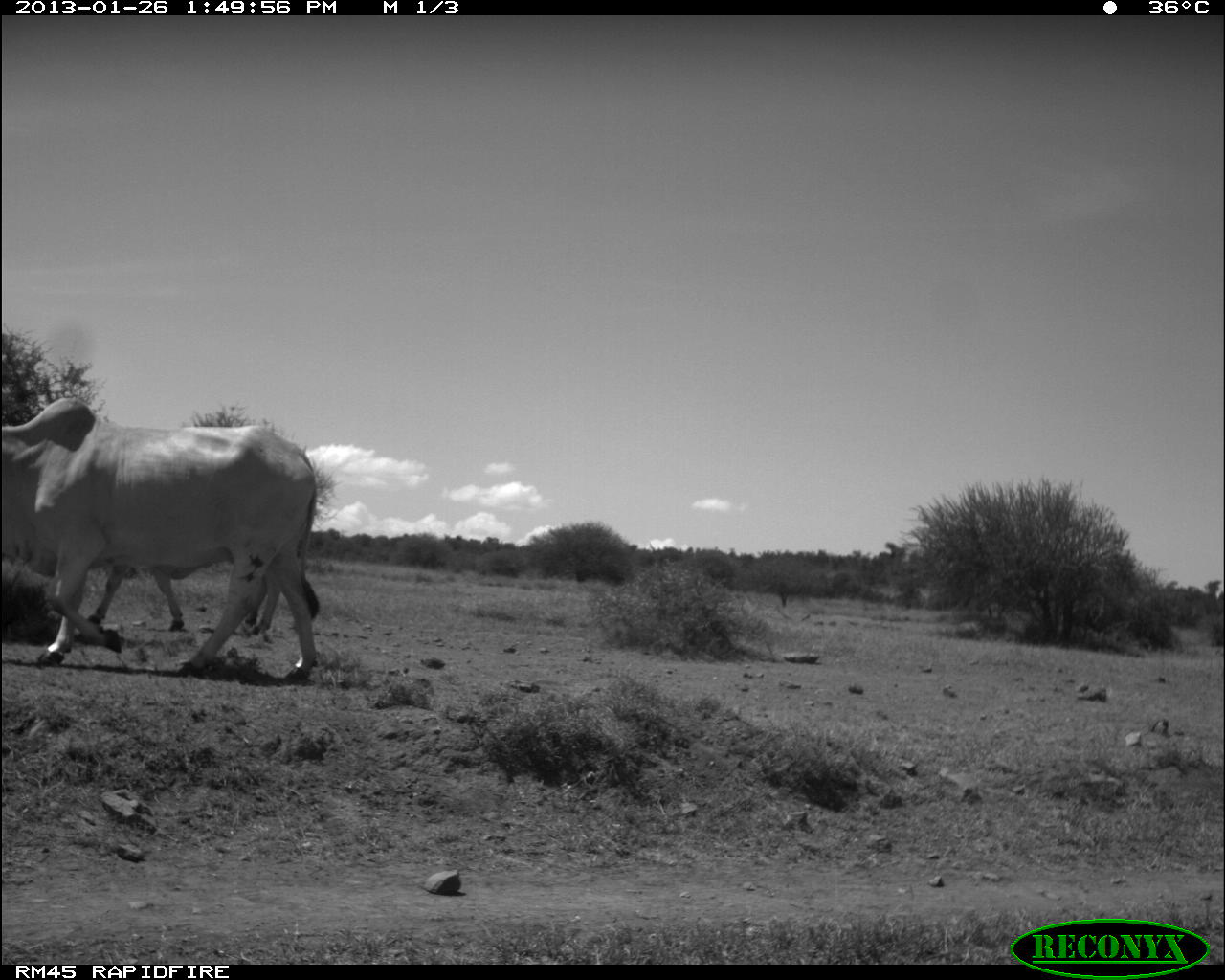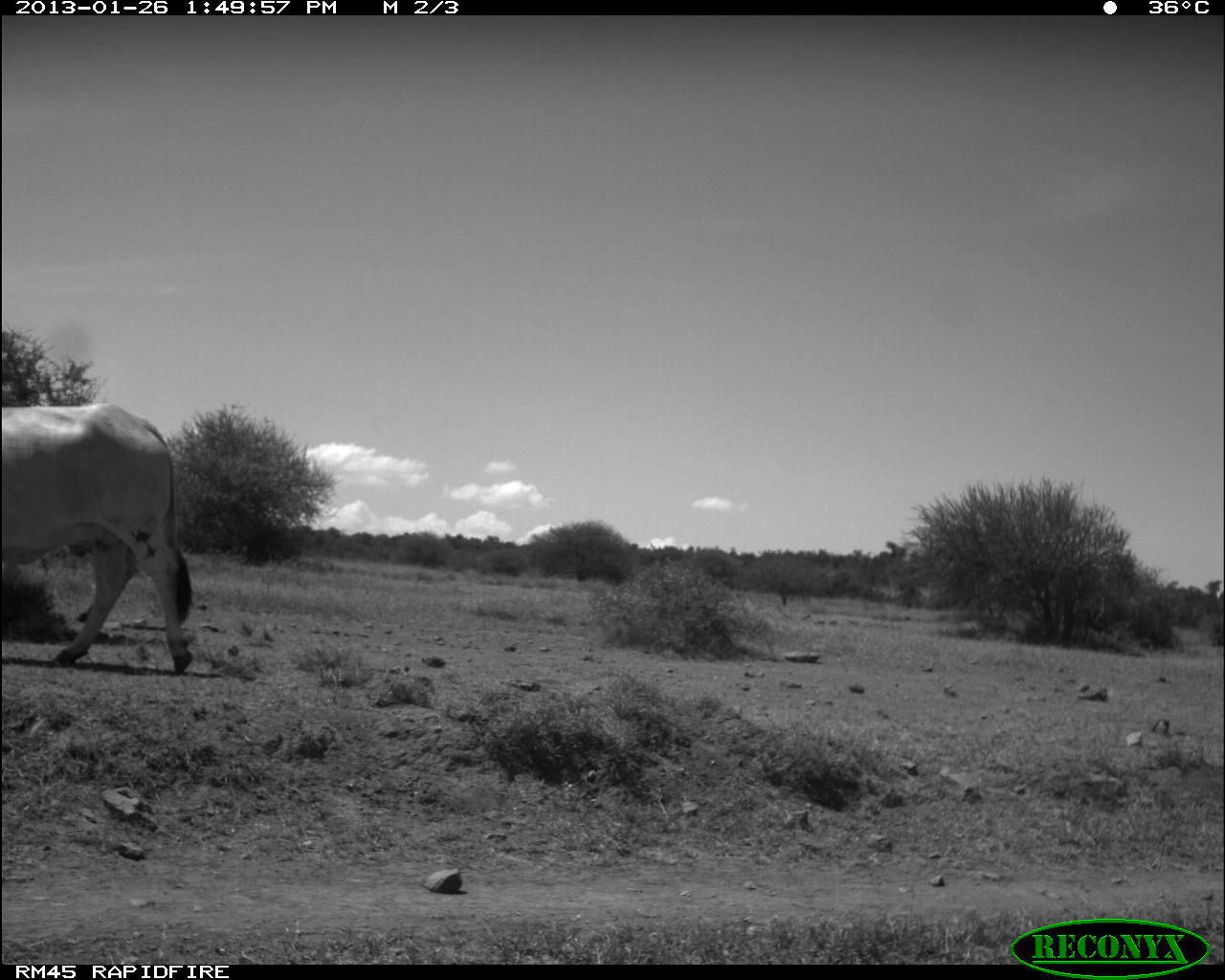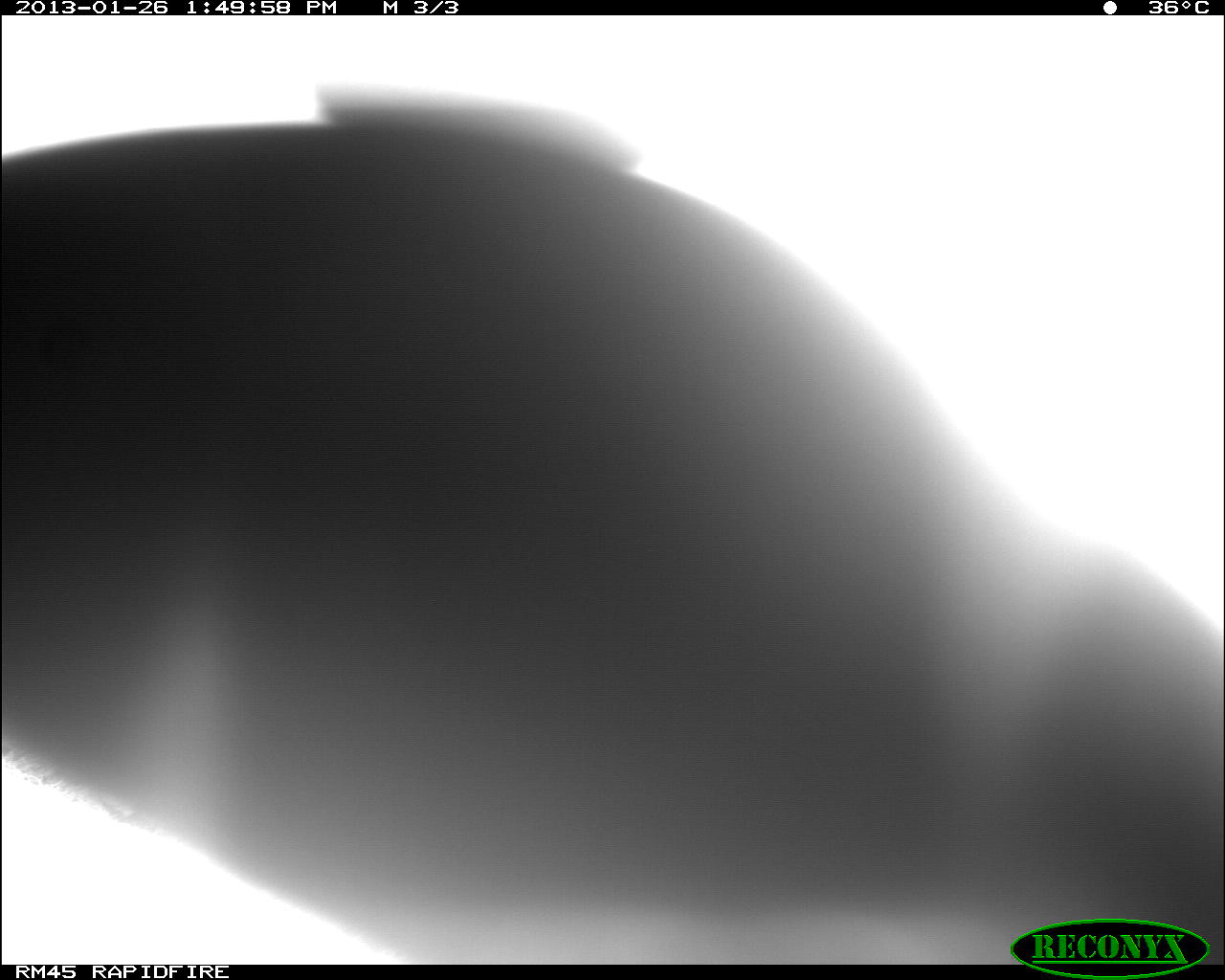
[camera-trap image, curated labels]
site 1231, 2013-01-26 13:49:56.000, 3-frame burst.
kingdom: Animalia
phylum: Chordata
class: Mammalia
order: Artiodactyla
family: Bovidae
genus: Bos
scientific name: Bos taurus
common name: domestic cattle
Bos taurus (domestic cattle), count 2.